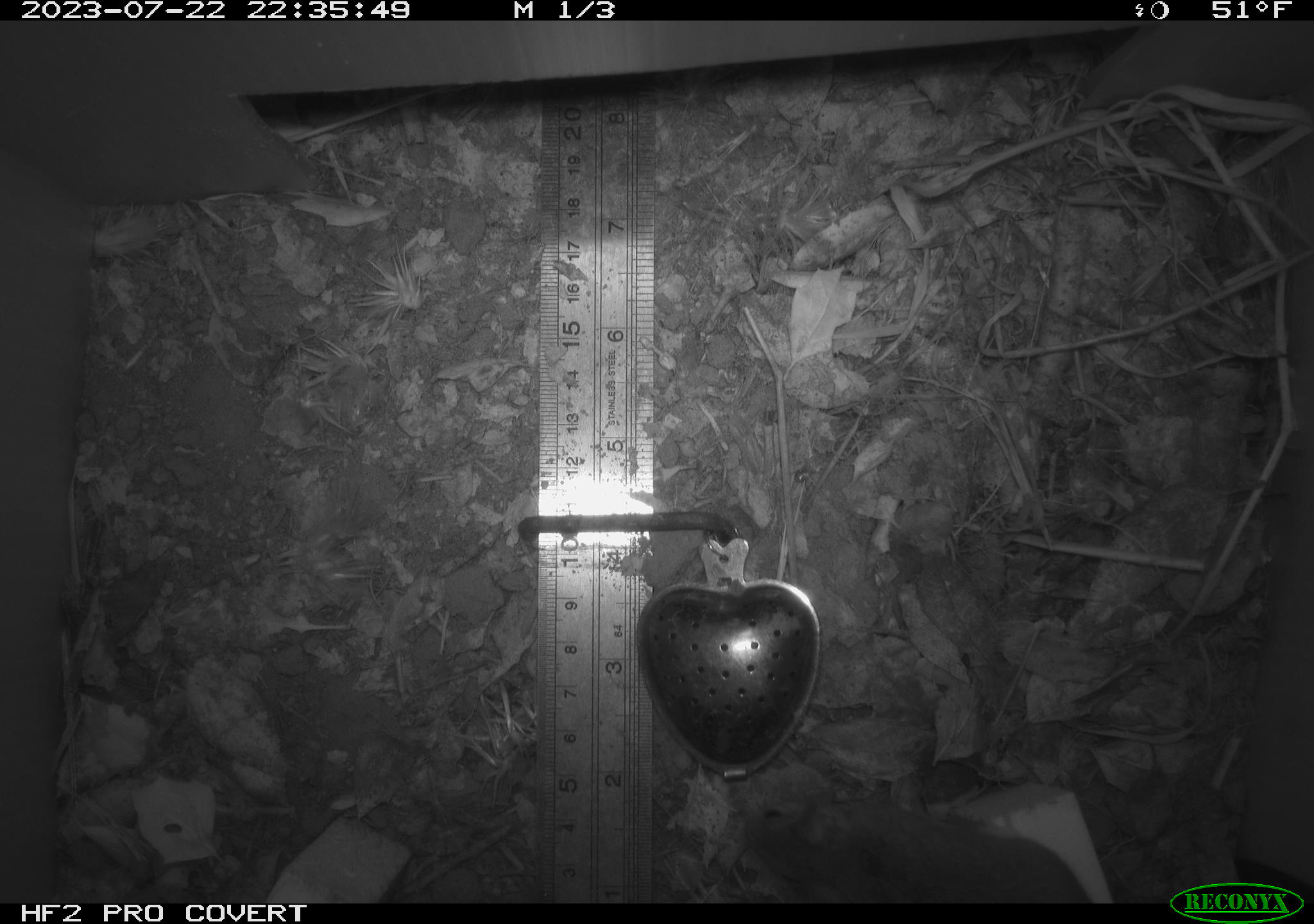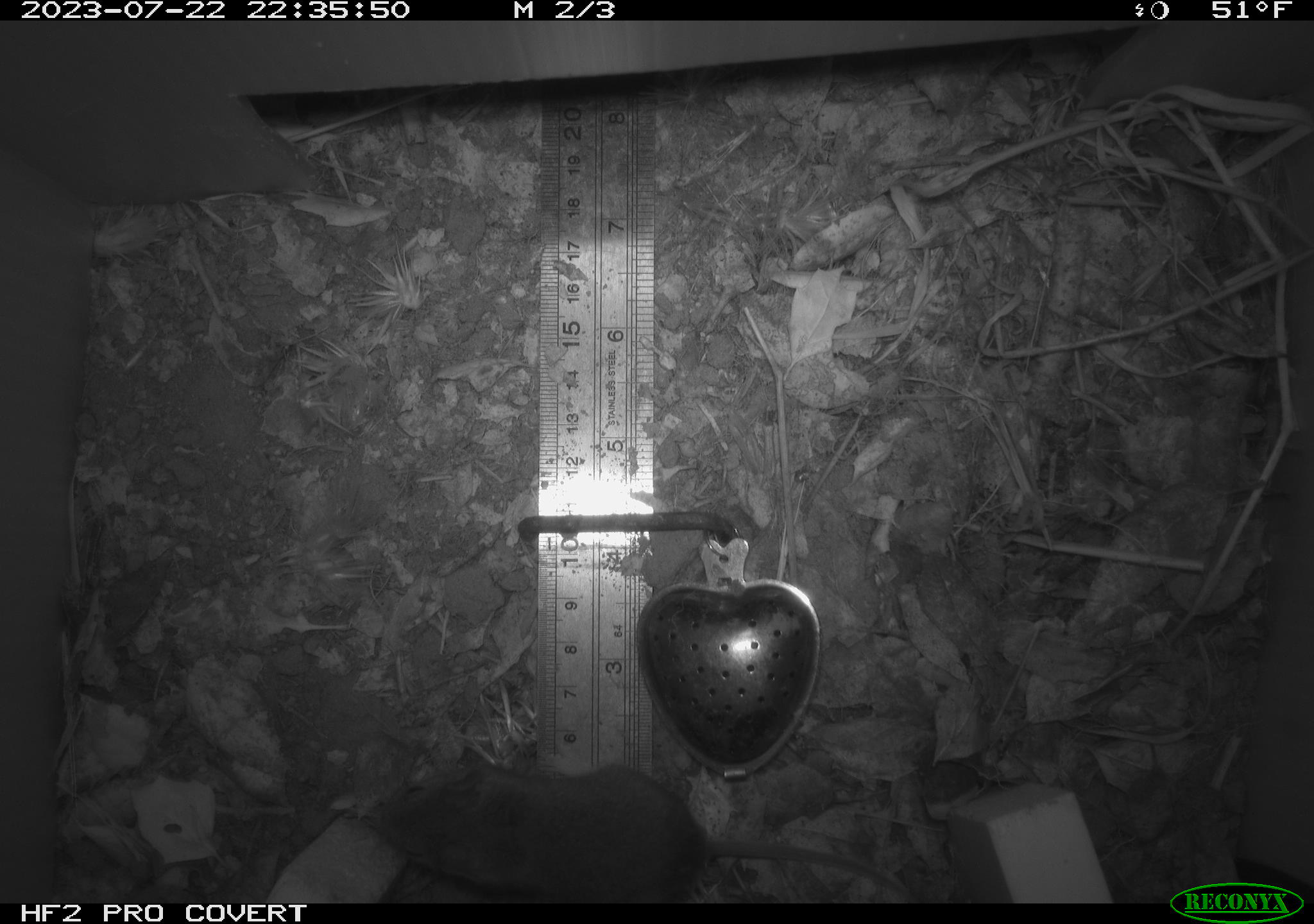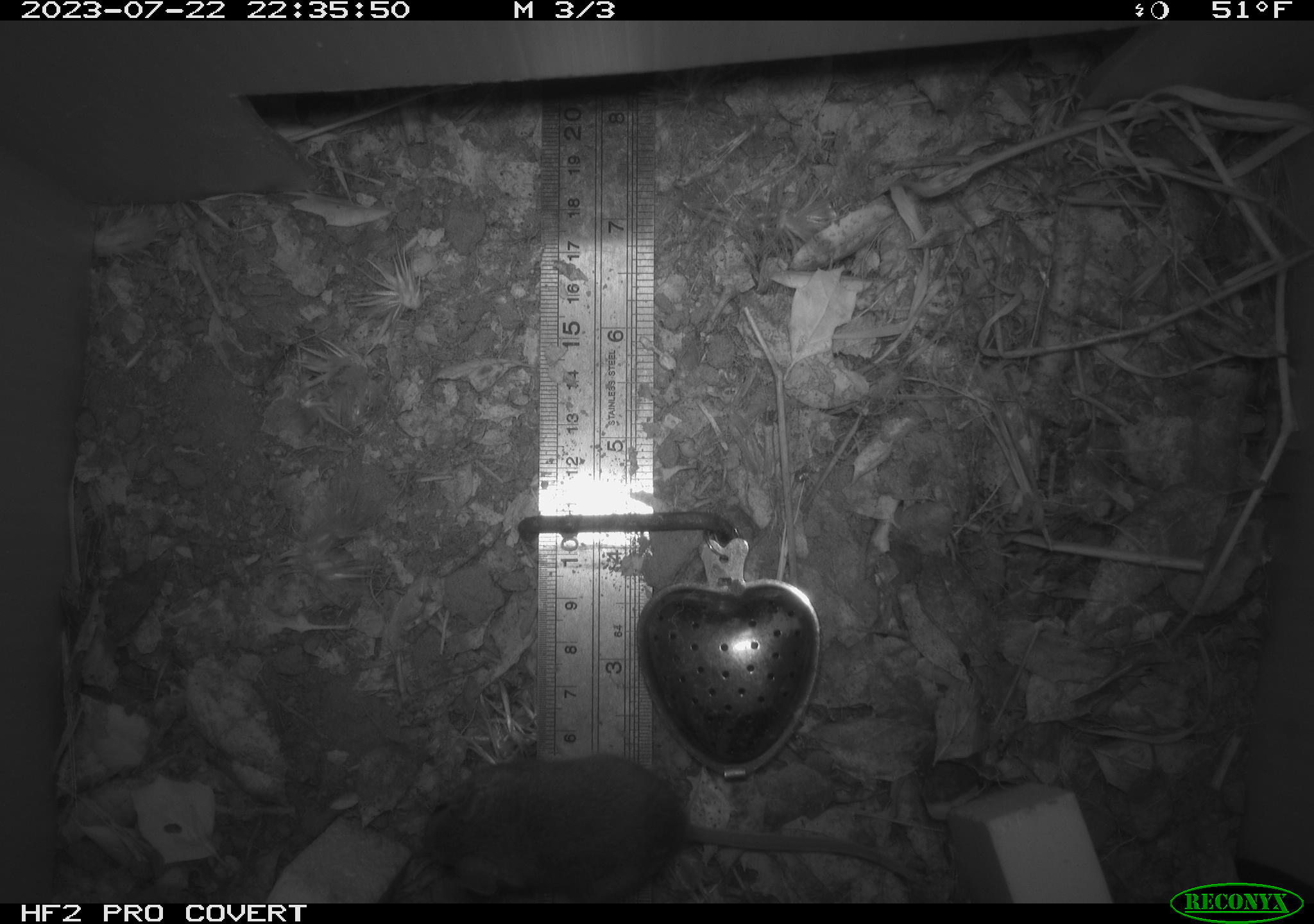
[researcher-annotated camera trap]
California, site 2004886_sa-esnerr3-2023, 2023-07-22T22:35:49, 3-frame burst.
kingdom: Animalia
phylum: Chordata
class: Mammalia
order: Rodentia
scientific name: Rodentia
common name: mouse species